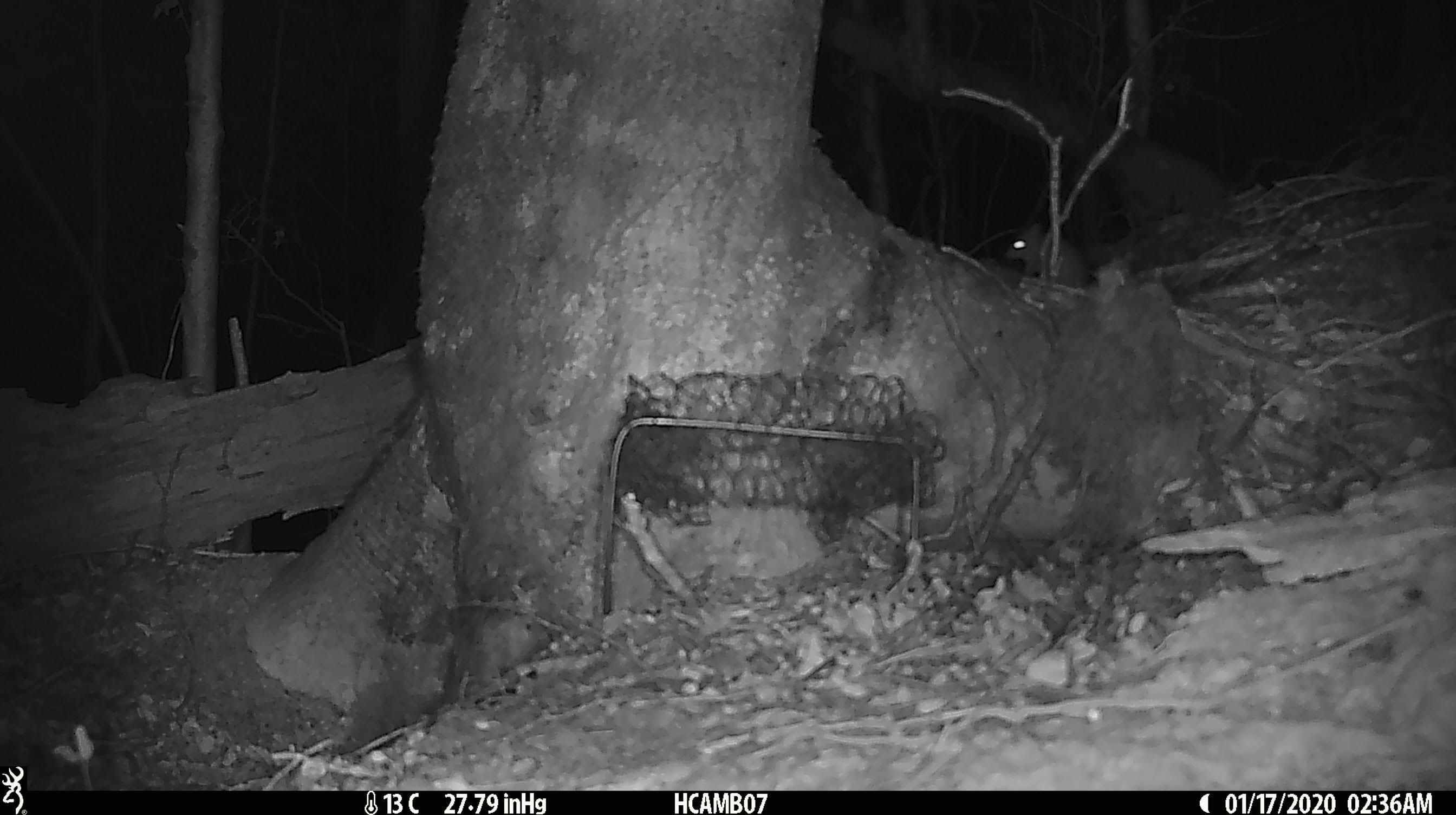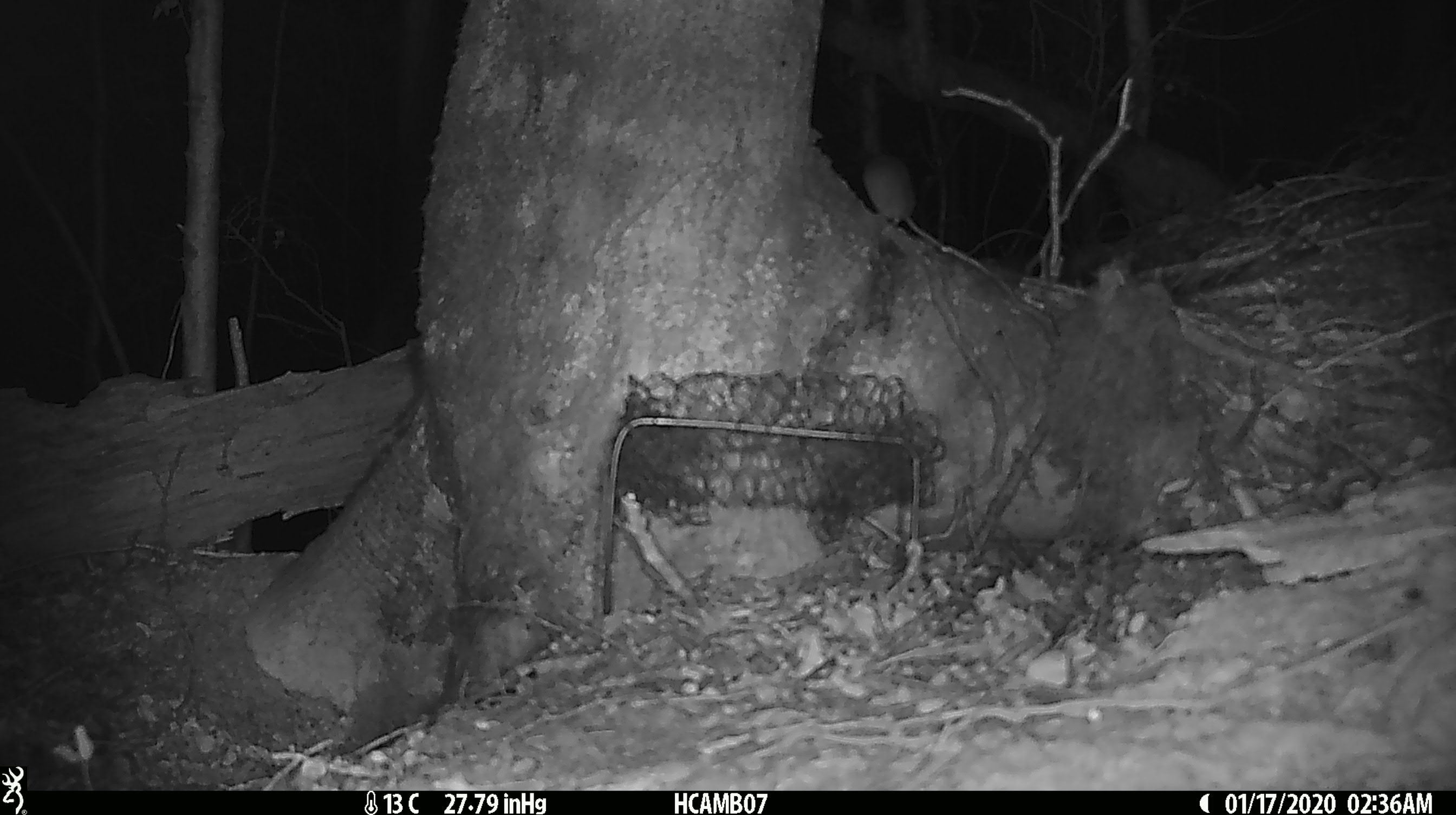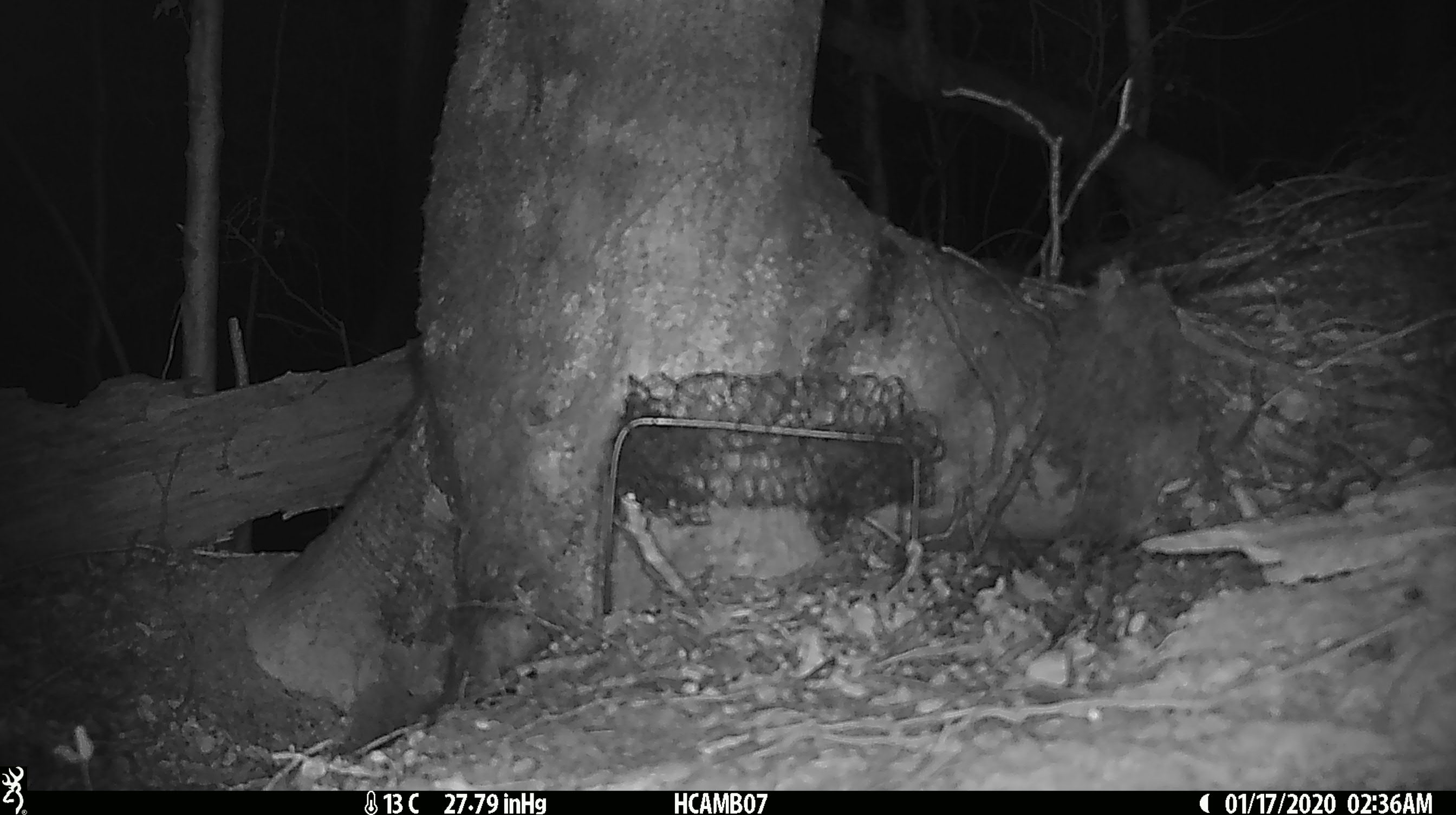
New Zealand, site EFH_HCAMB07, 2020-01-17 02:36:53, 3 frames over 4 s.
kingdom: Animalia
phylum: Chordata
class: Mammalia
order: Rodentia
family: Muridae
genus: Mus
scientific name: Mus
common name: mouse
Mouse (Mus).